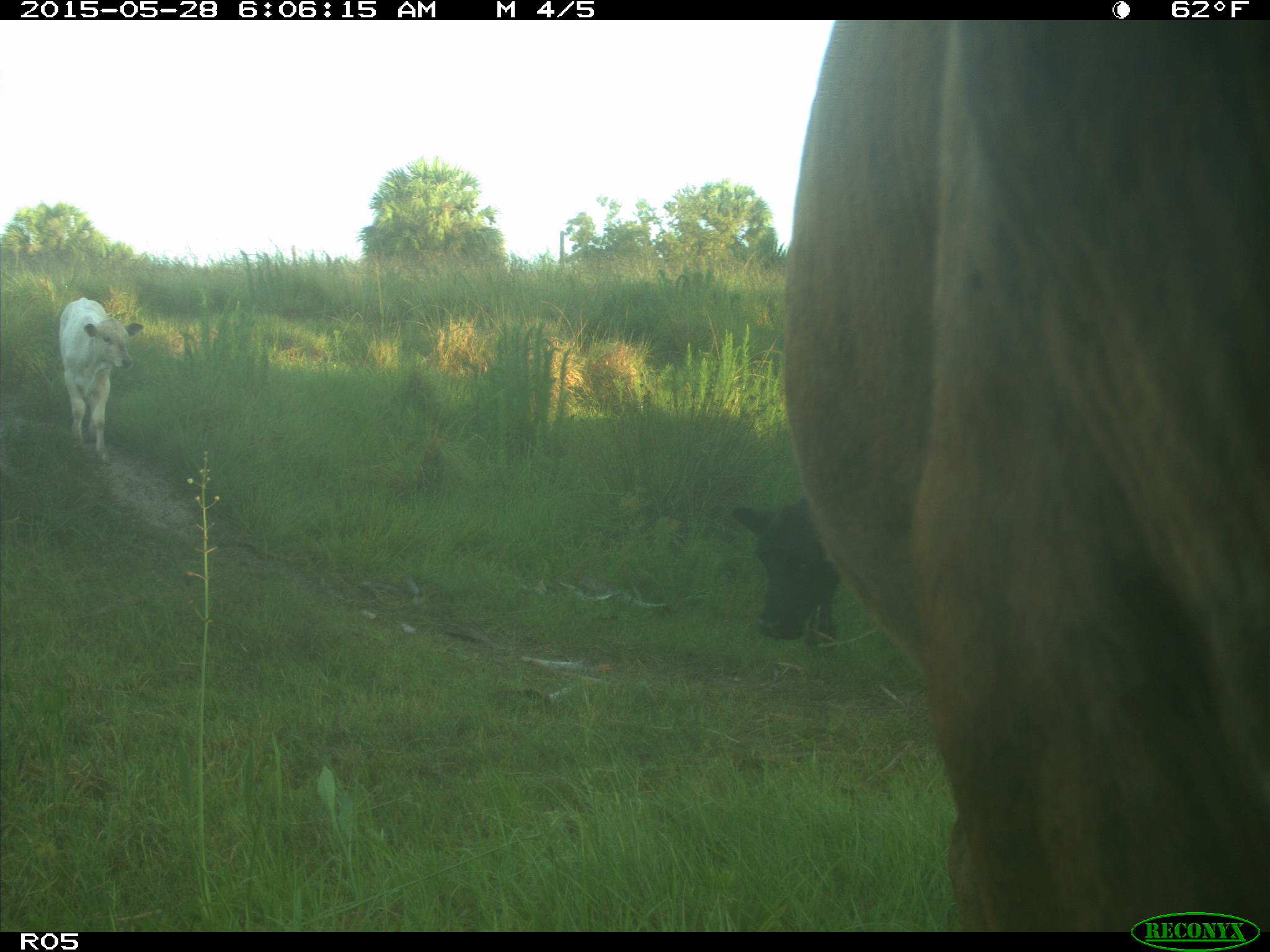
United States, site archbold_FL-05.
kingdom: Animalia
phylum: Chordata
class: Mammalia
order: Artiodactyla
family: Bovidae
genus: Bos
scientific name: Bos taurus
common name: domestic cow